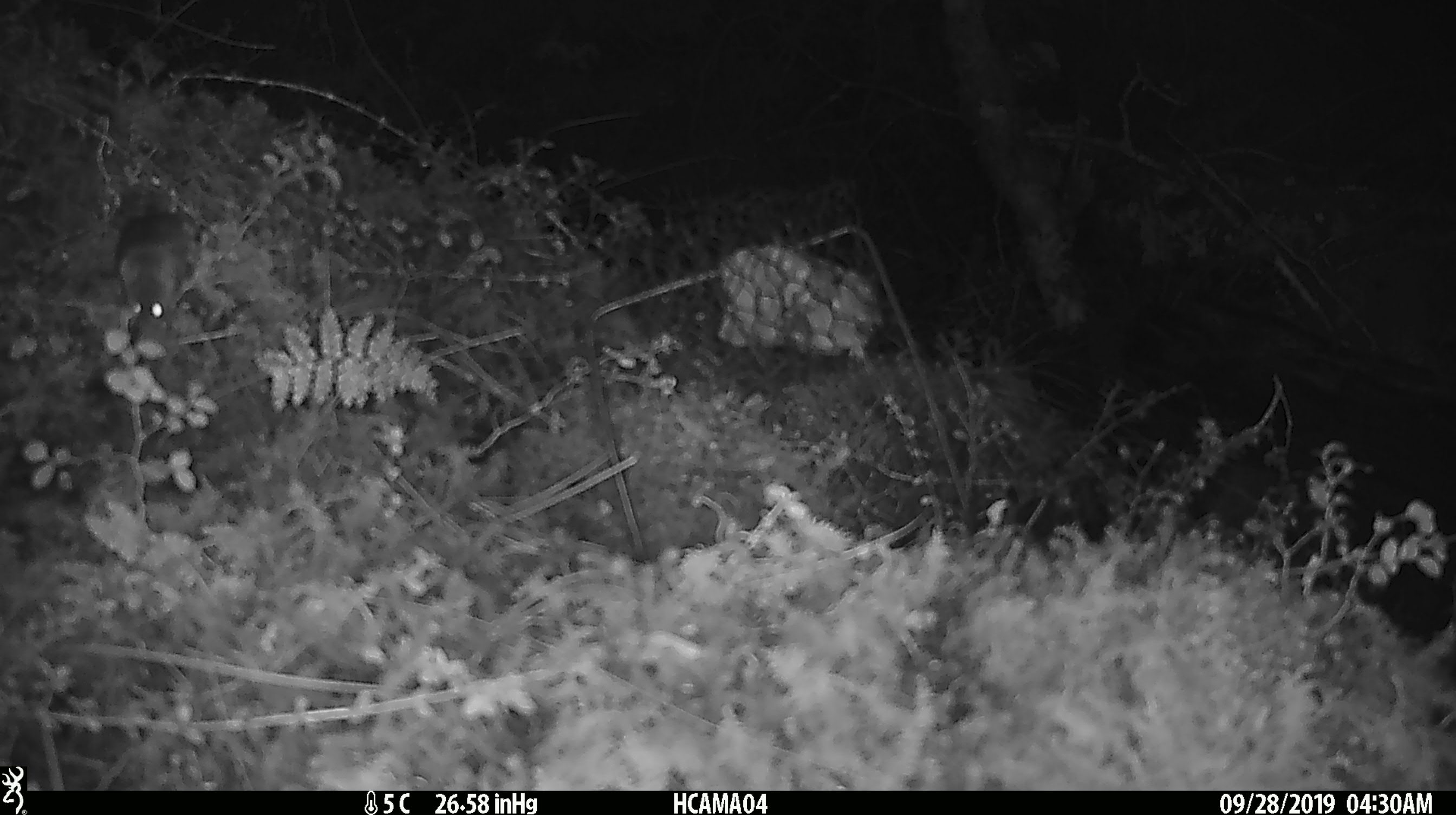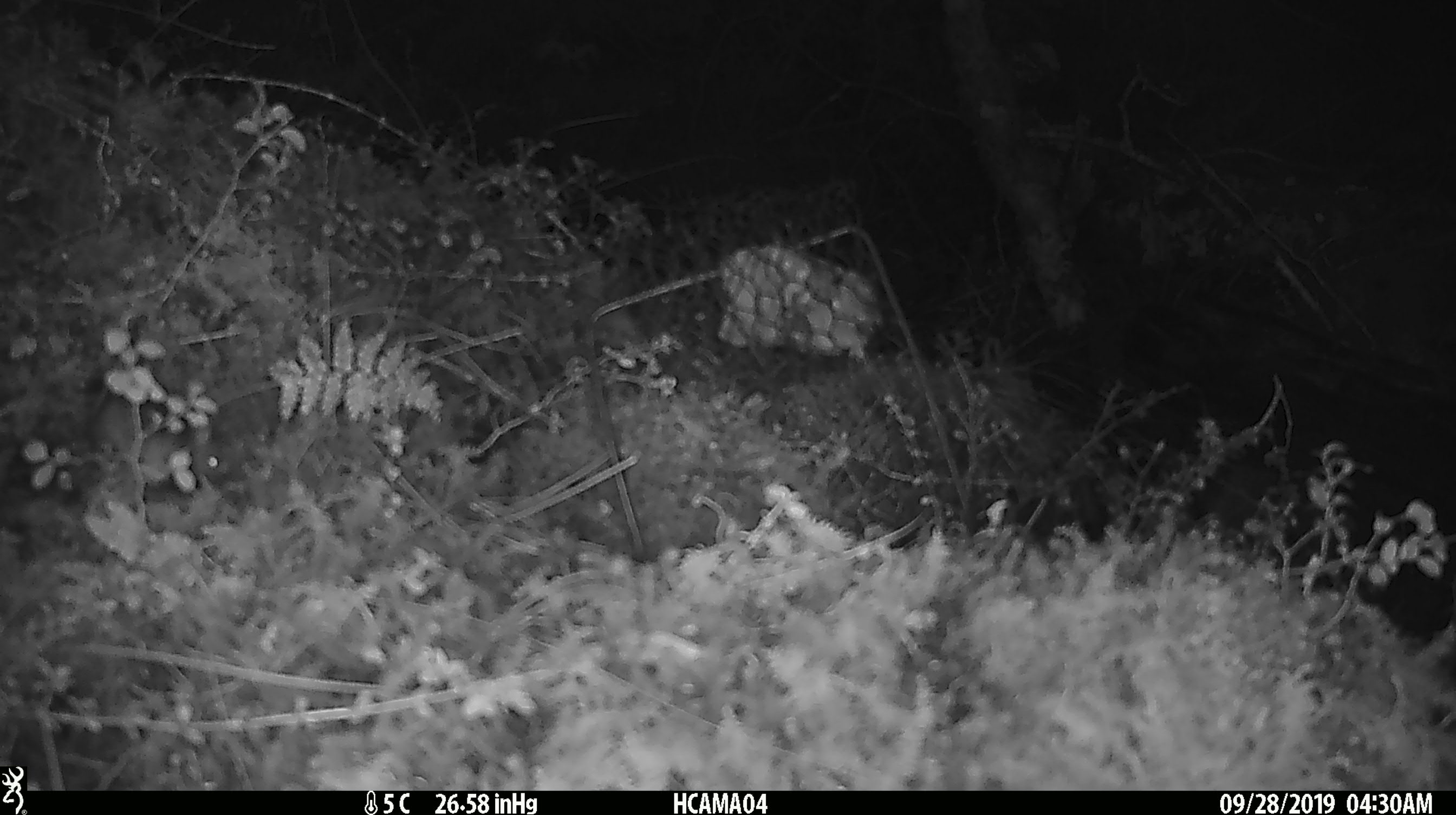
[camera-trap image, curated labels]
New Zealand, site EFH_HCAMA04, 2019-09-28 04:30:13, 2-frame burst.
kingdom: Animalia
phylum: Chordata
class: Mammalia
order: Rodentia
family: Muridae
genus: Mus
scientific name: Mus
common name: mouse